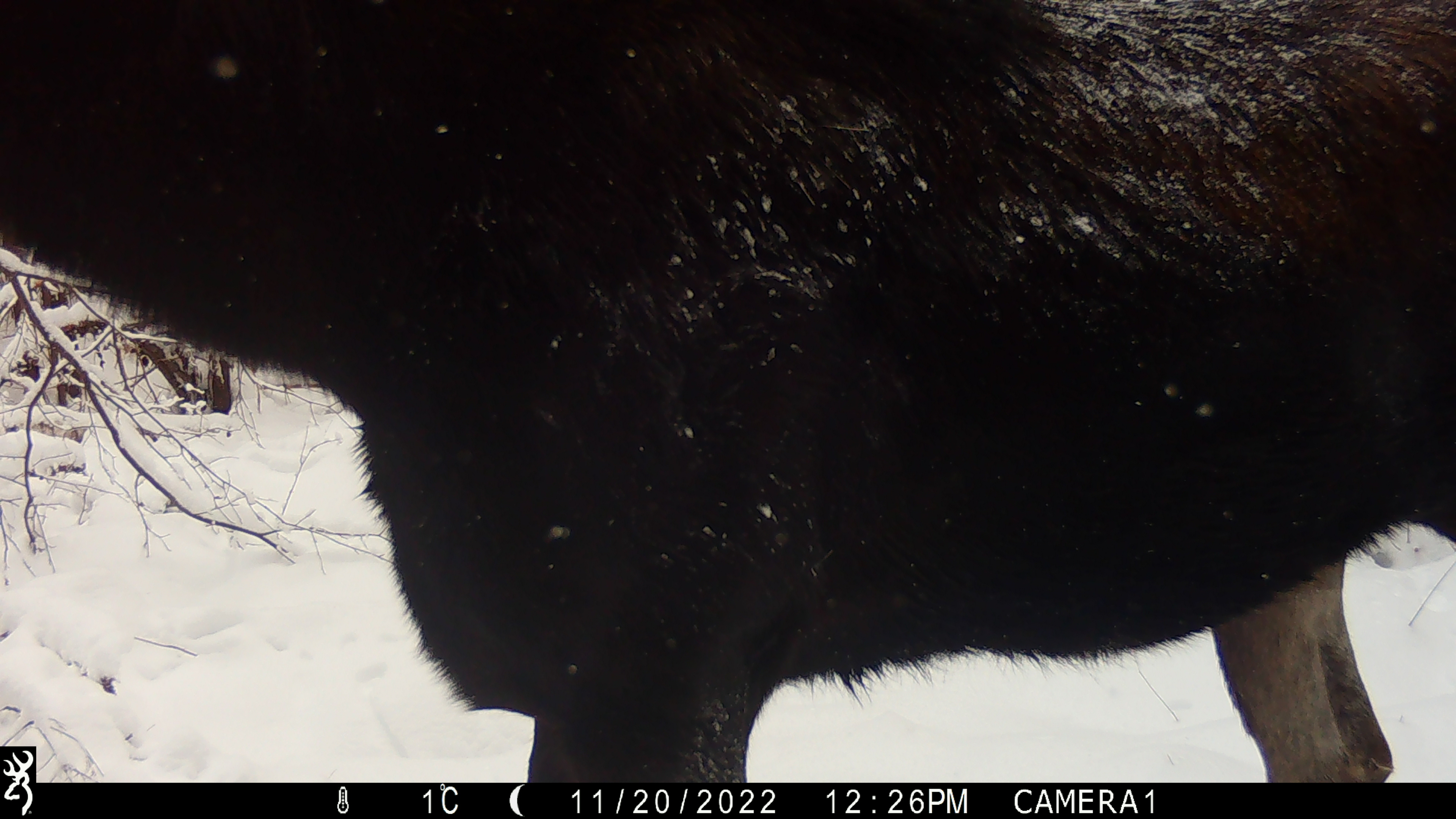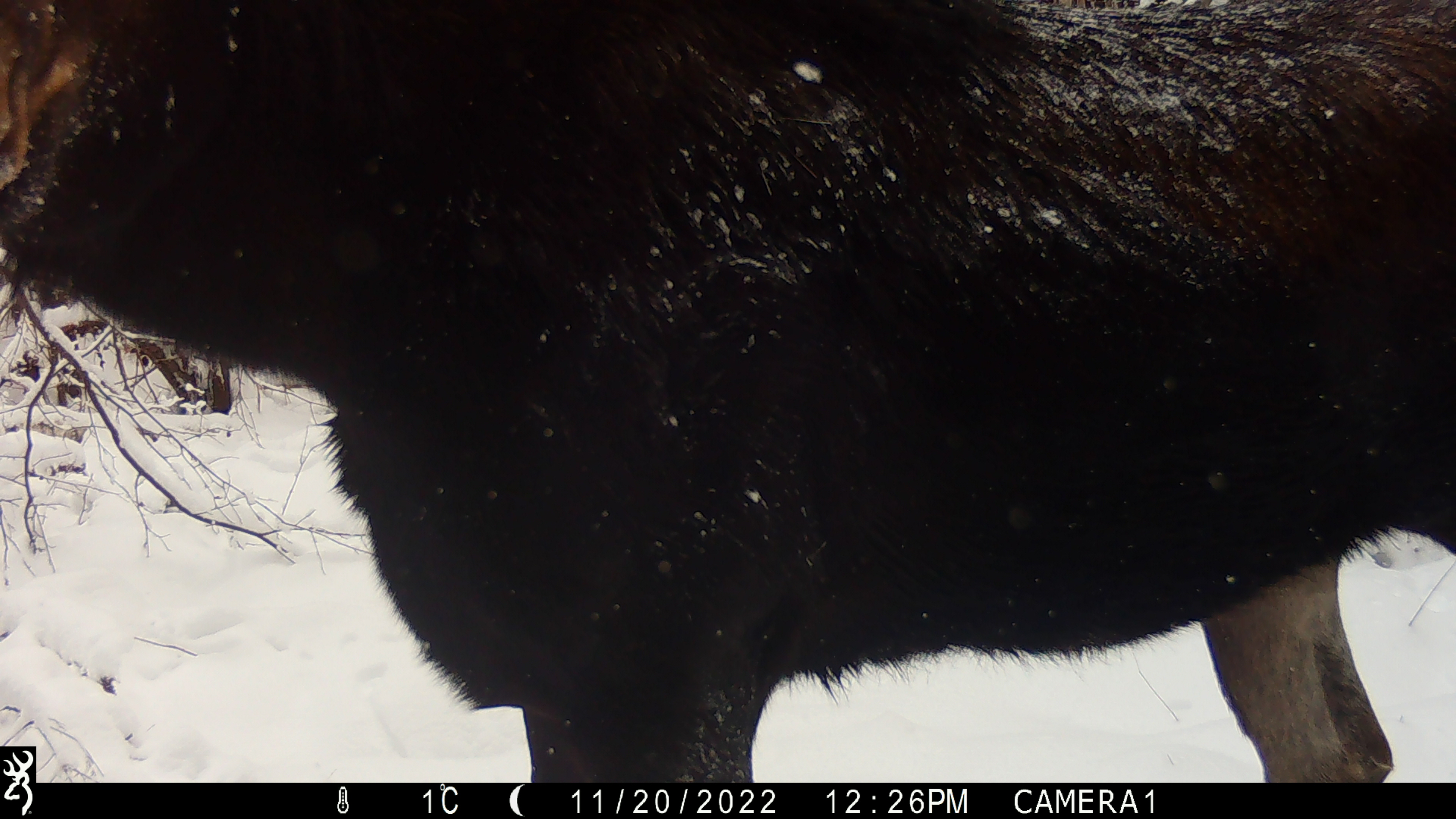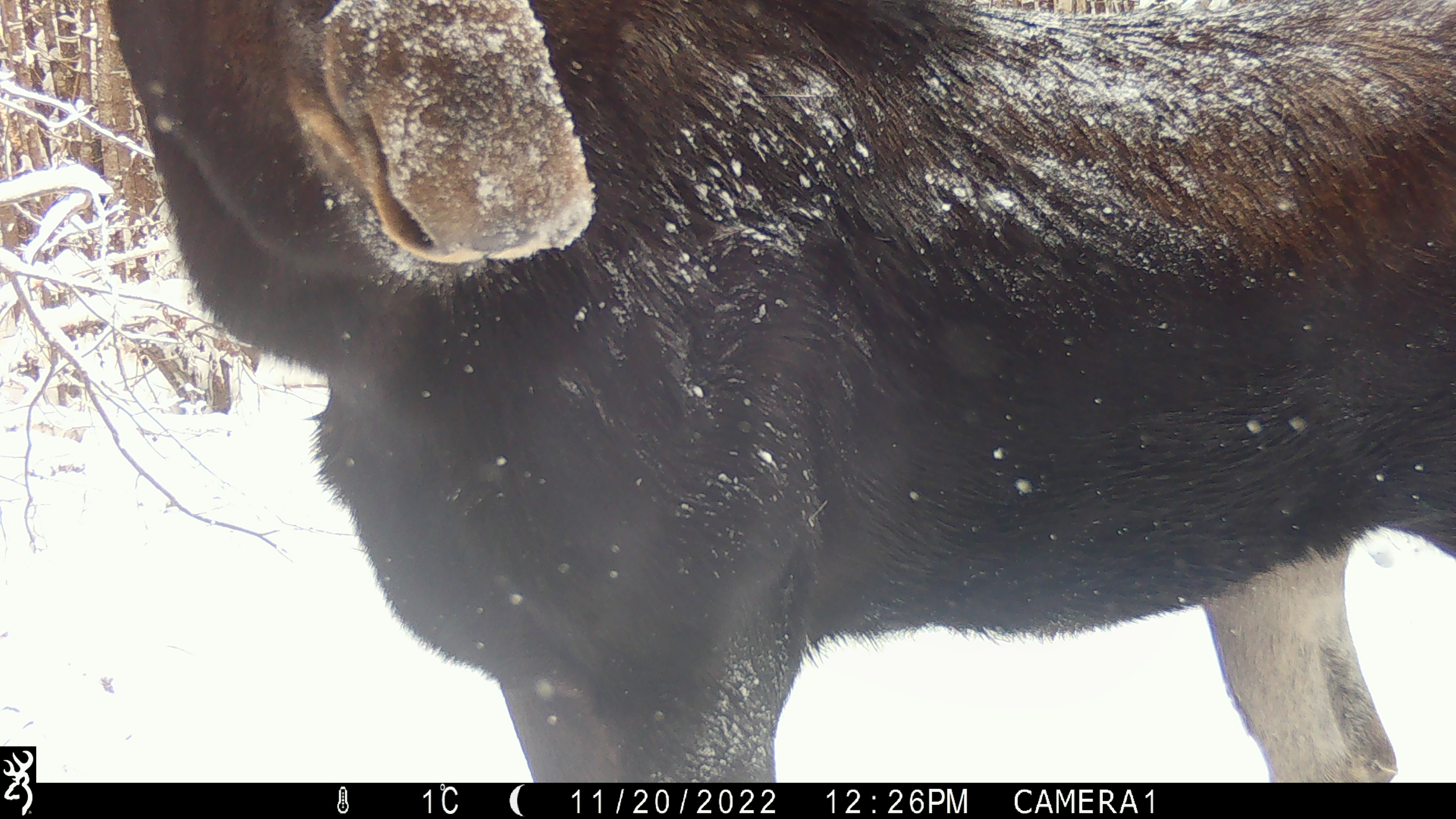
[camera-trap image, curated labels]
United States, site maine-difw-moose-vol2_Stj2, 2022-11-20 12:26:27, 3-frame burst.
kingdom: Animalia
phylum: Chordata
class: Mammalia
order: Artiodactyla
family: Cervidae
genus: Alces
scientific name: Alces alces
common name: moose